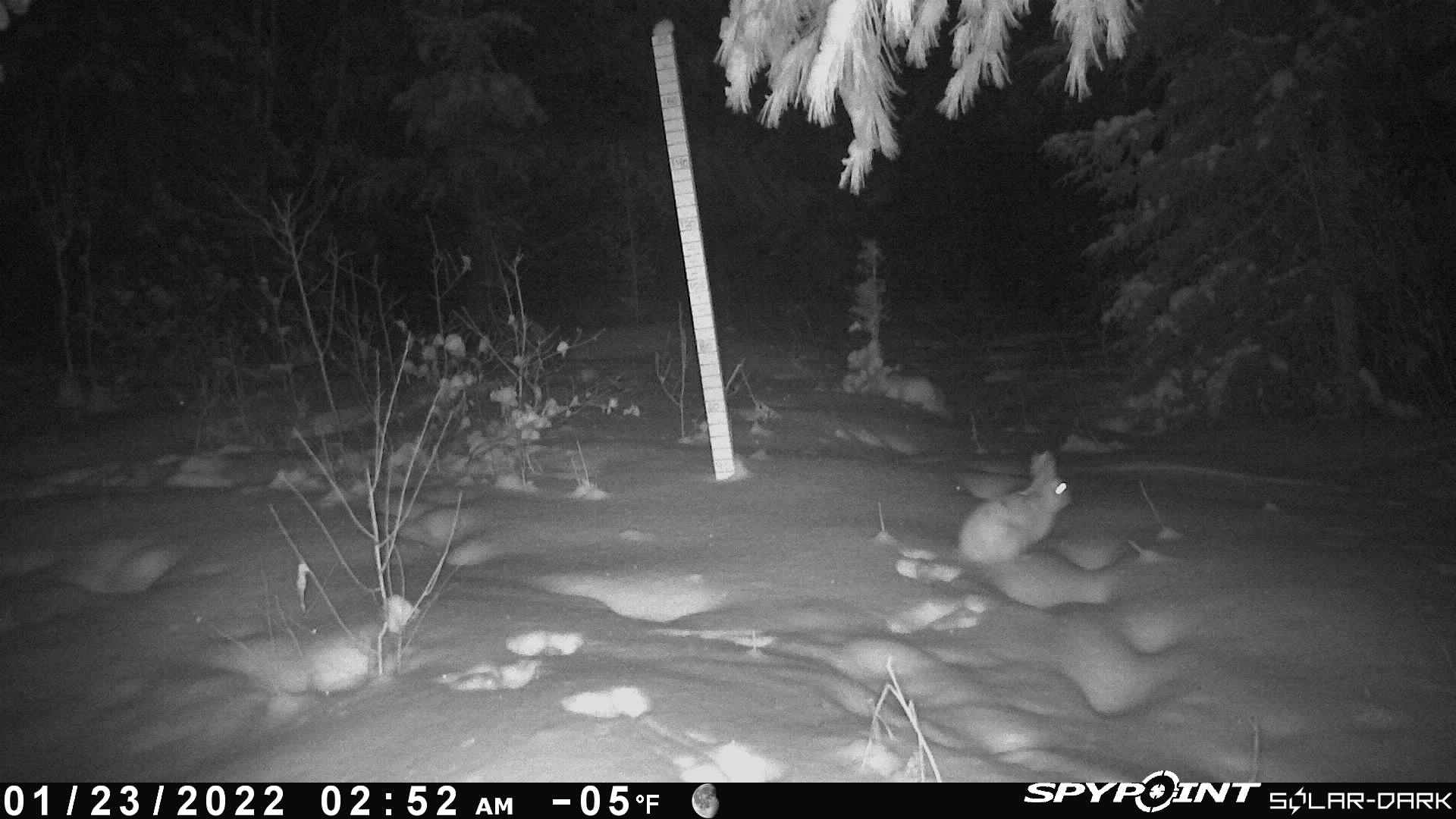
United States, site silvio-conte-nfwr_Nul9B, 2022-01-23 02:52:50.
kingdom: Animalia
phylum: Chordata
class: Mammalia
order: Lagomorpha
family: Leporidae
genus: Lepus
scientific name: Lepus americanus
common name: snowshoe hare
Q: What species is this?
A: Snowshoe hare (Lepus americanus).